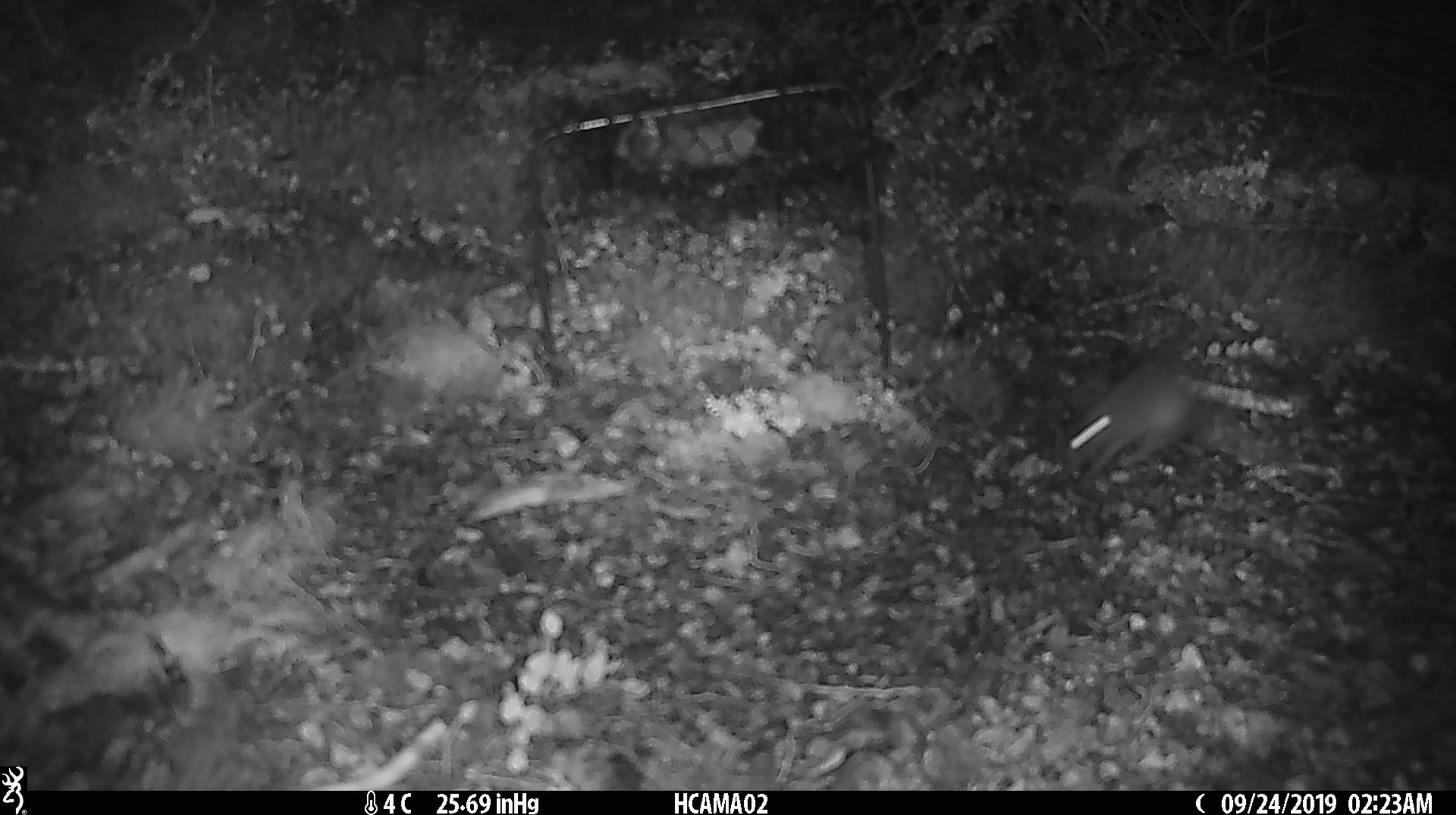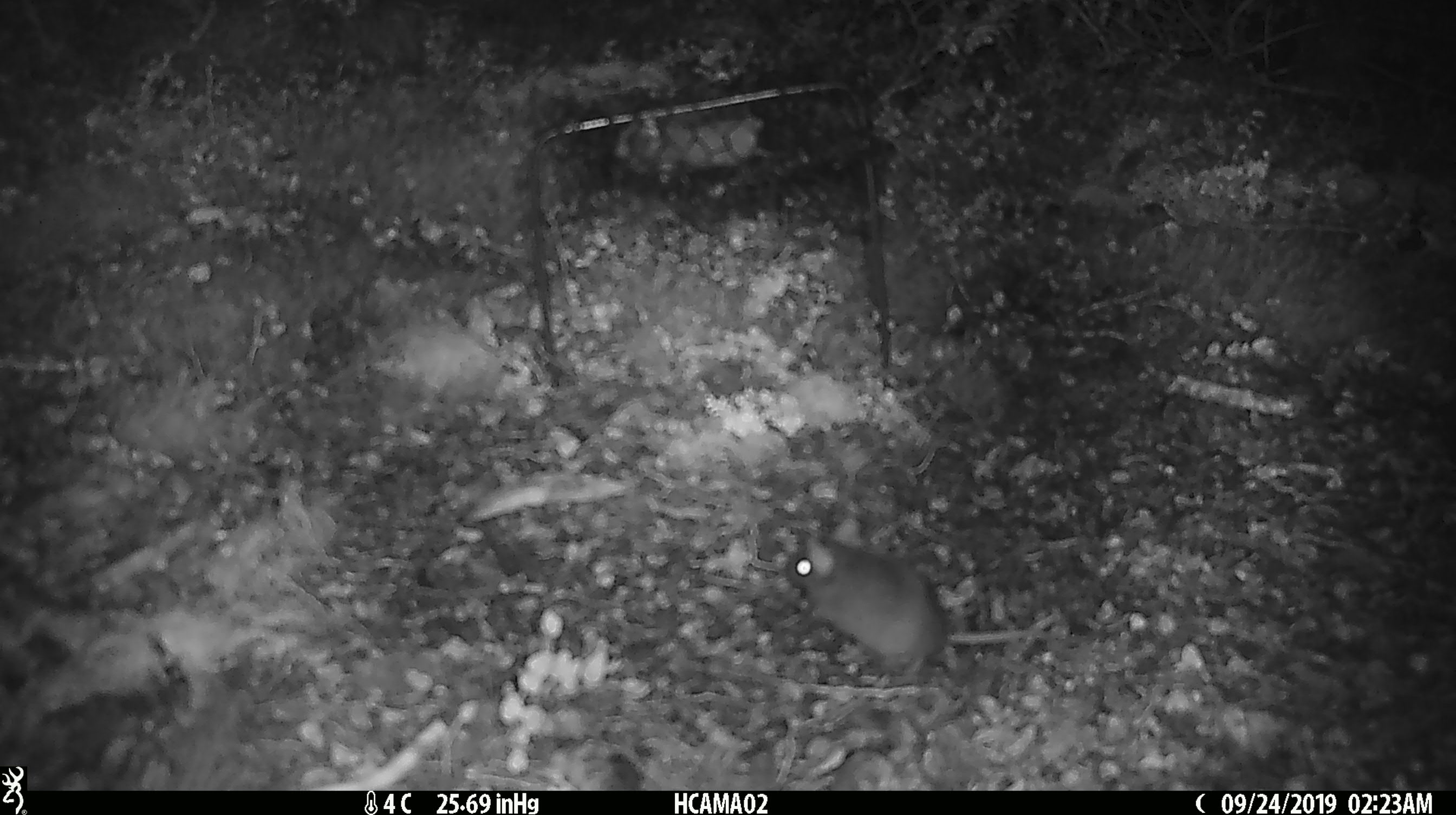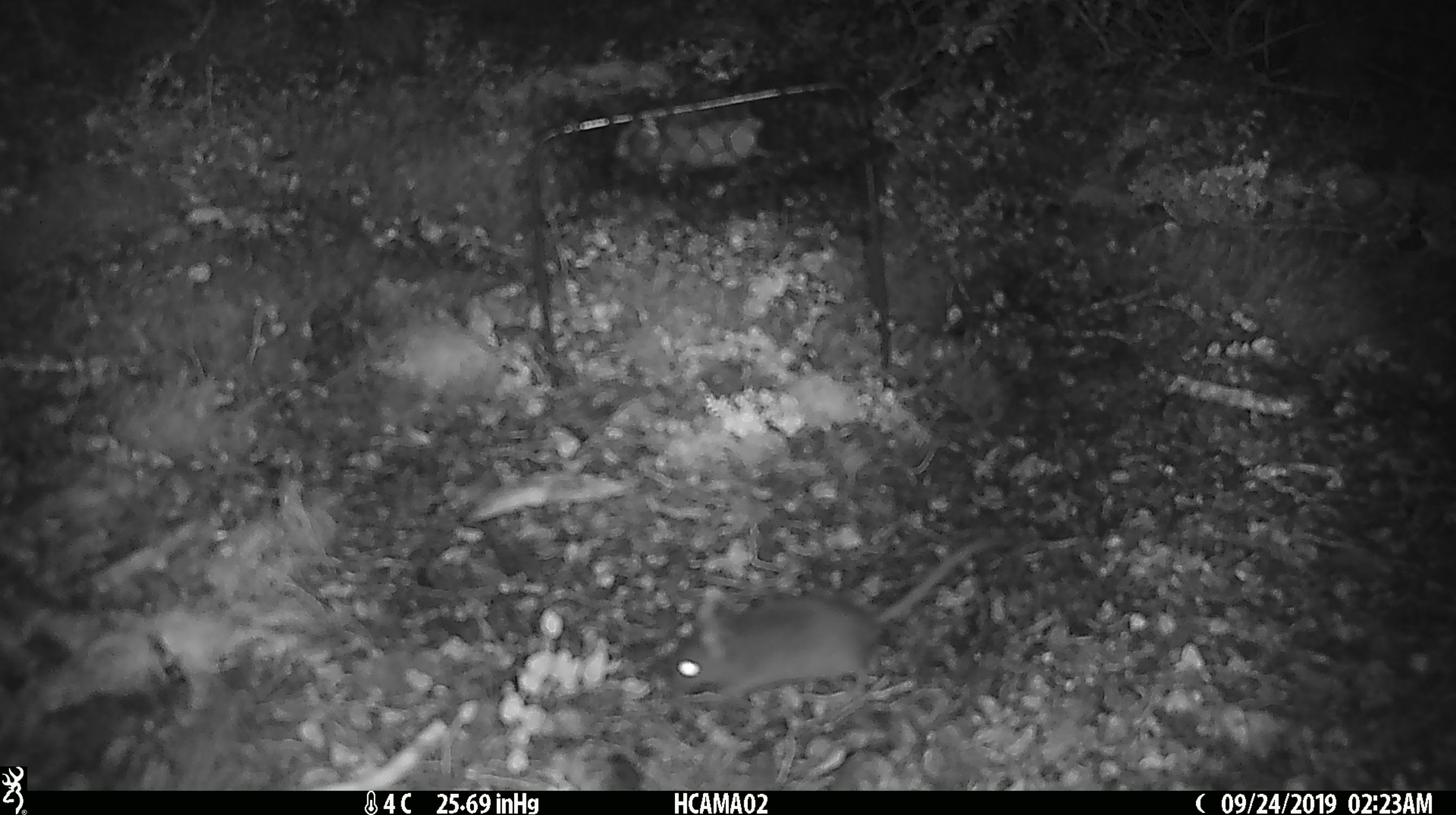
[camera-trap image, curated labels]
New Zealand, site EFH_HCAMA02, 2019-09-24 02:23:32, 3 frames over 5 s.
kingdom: Animalia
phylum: Chordata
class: Mammalia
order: Rodentia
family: Muridae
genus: Mus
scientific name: Mus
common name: mouse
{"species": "mouse (Mus)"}